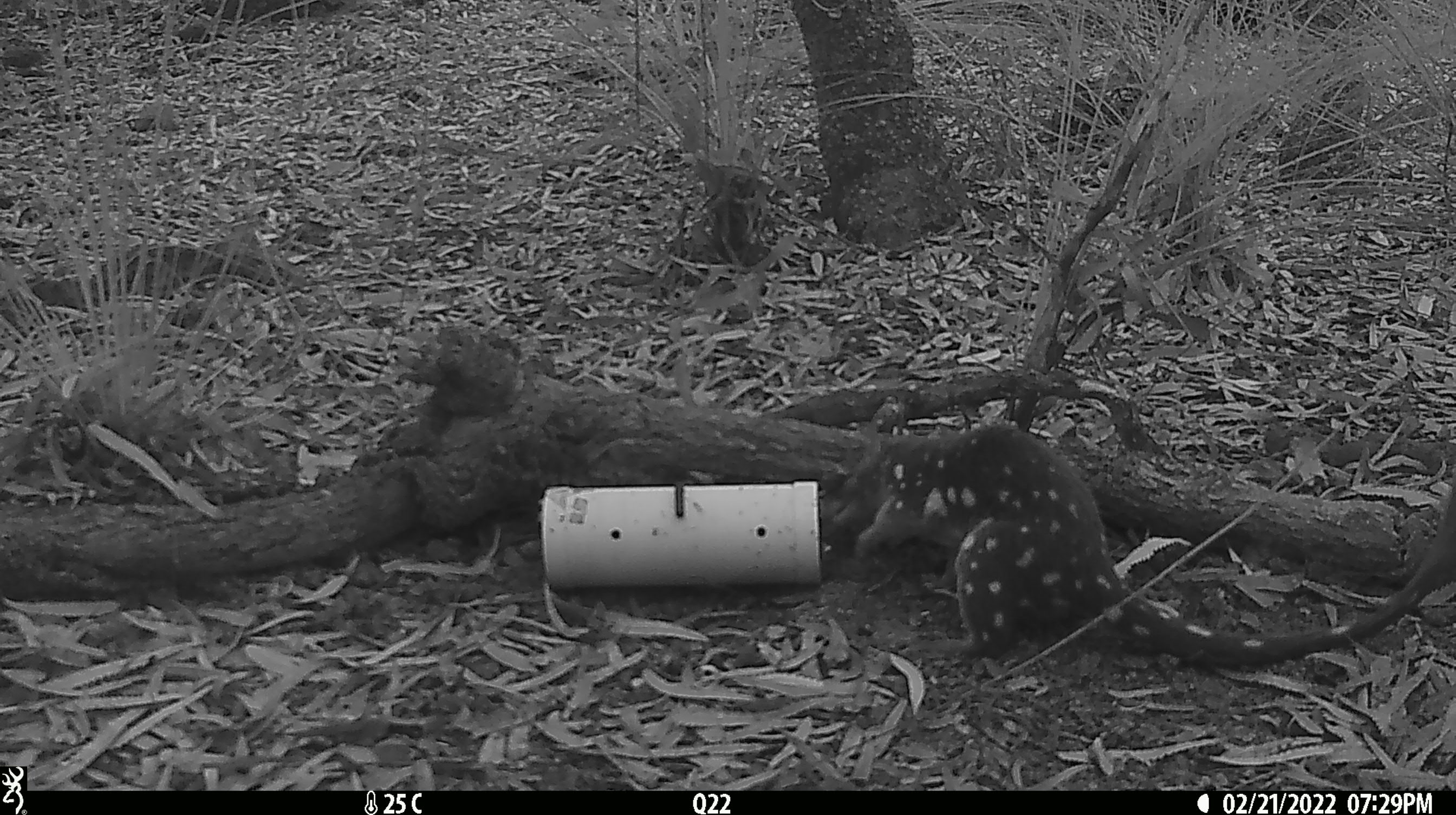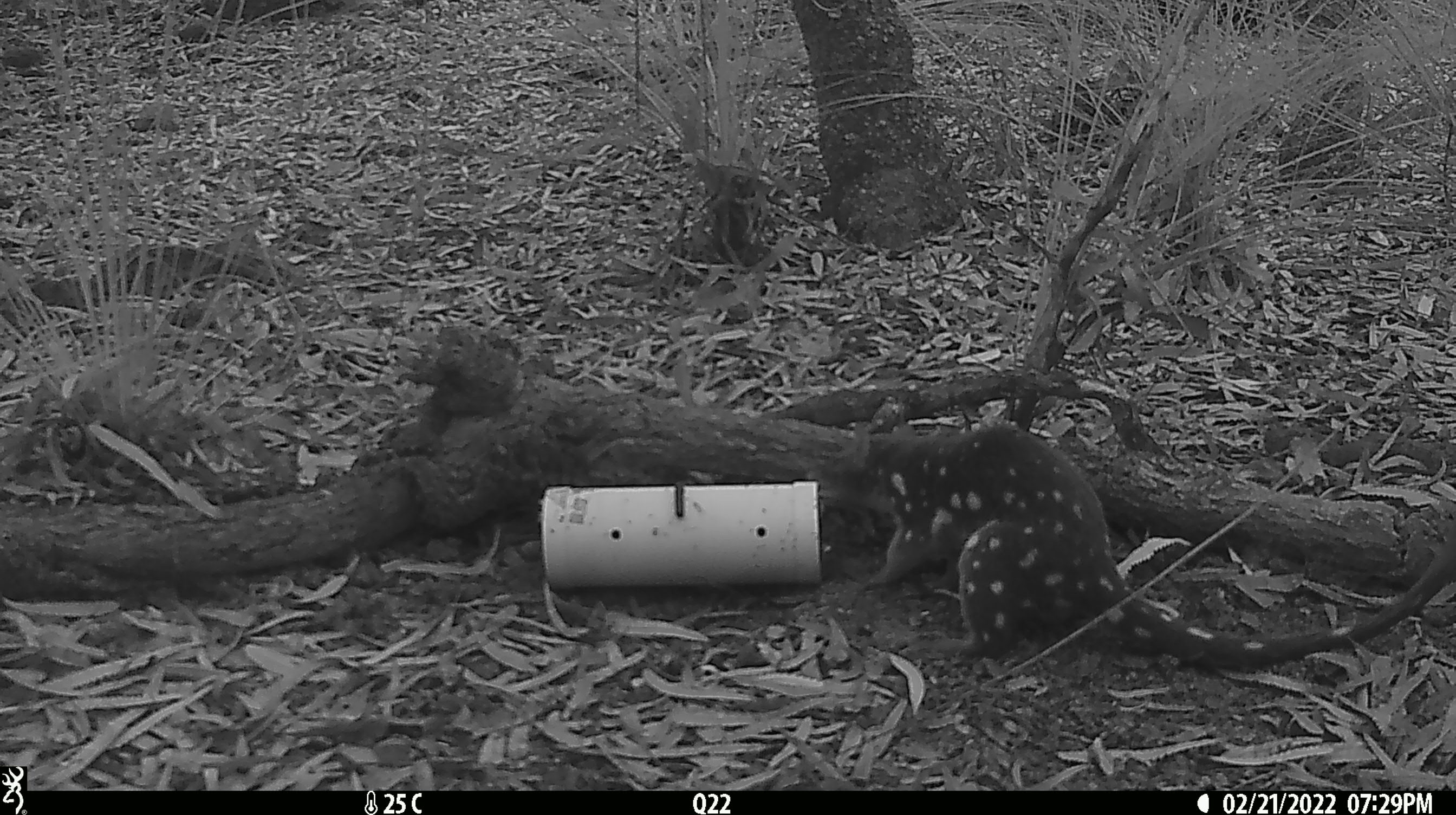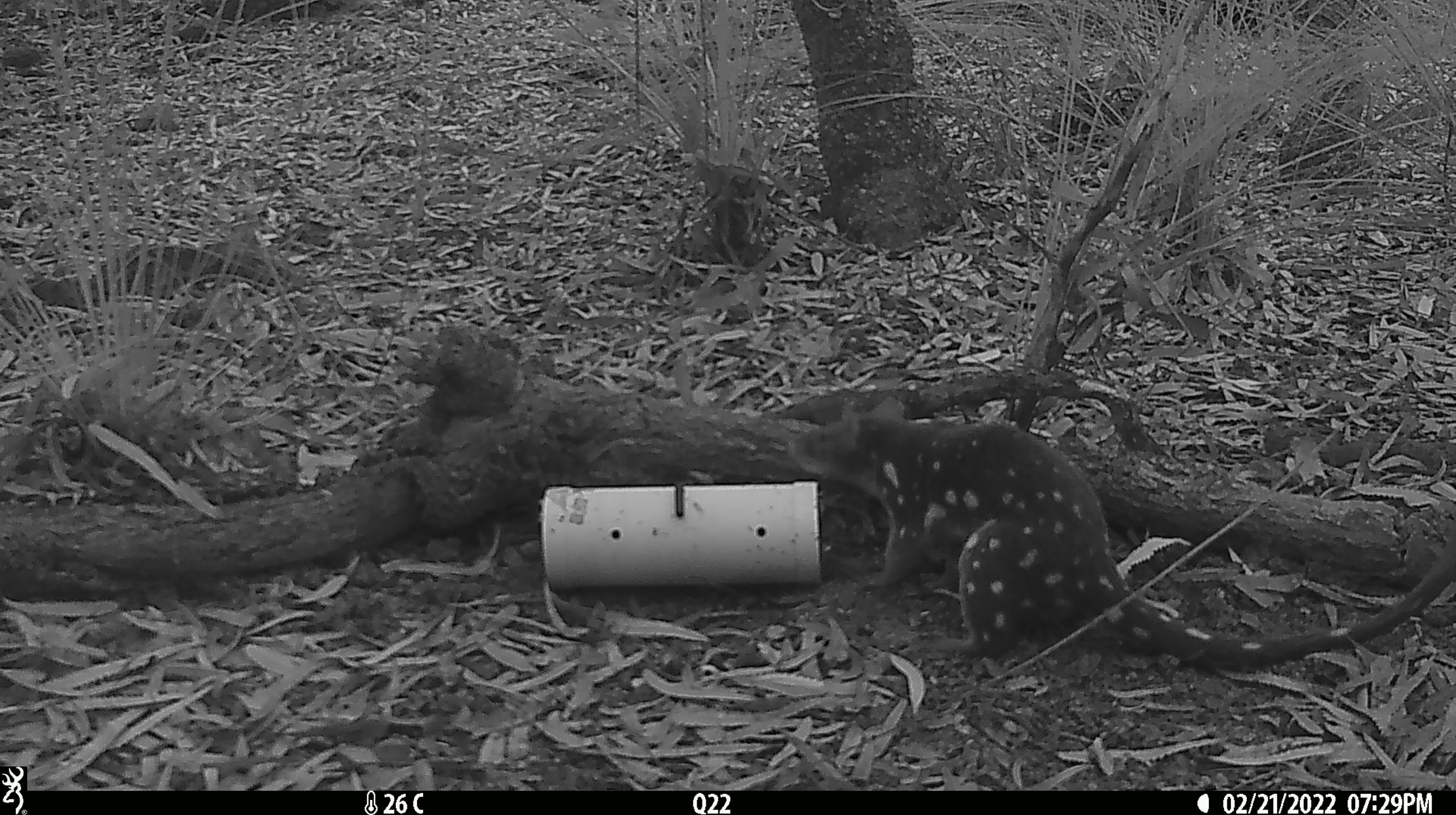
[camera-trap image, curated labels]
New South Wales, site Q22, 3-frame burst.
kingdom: Animalia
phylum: Chordata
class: Mammalia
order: Dasyuromorphia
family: Dasyuridae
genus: Dasyurus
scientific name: Dasyurus maculatus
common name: spotted-tailed quoll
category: quoll